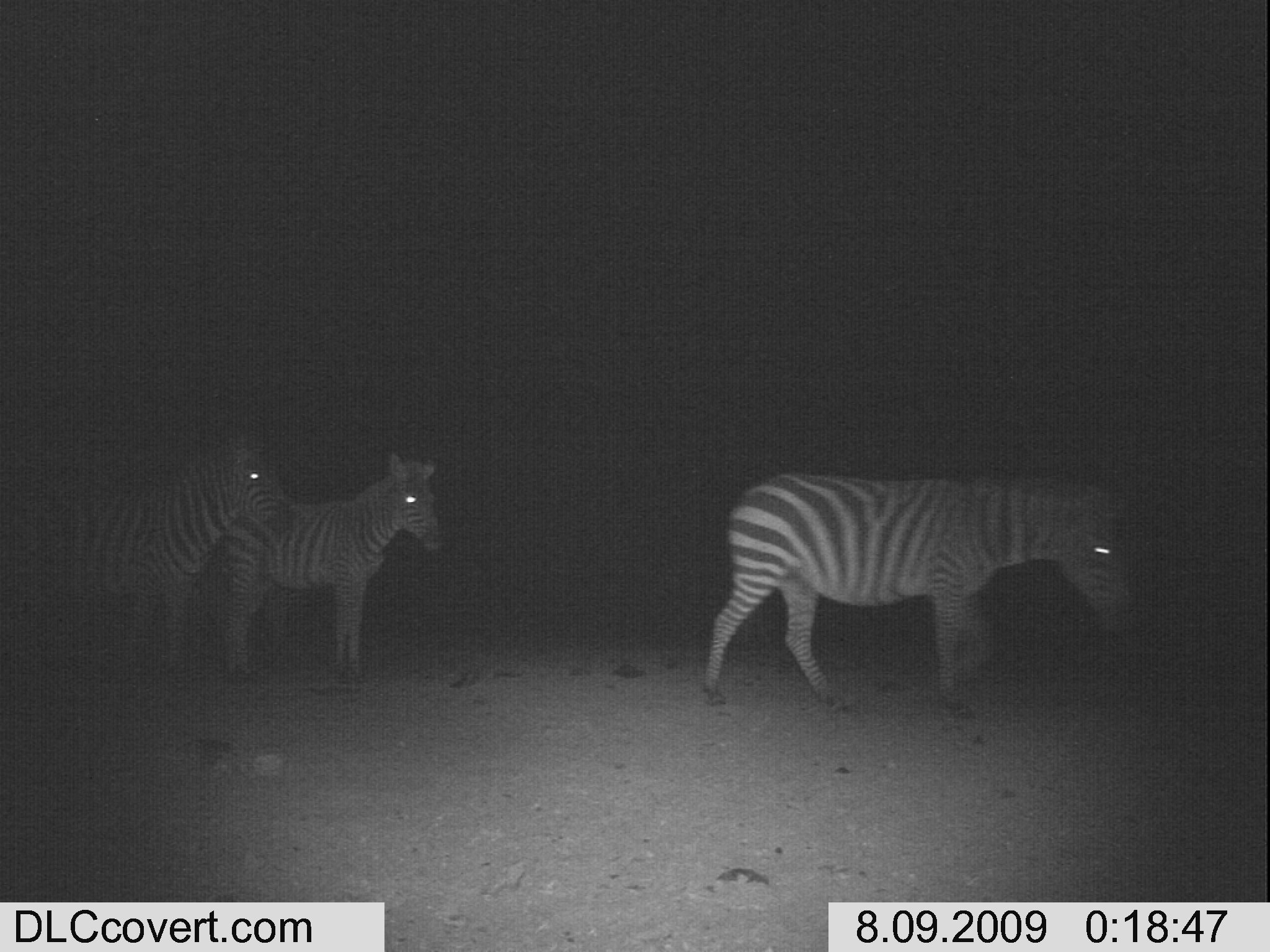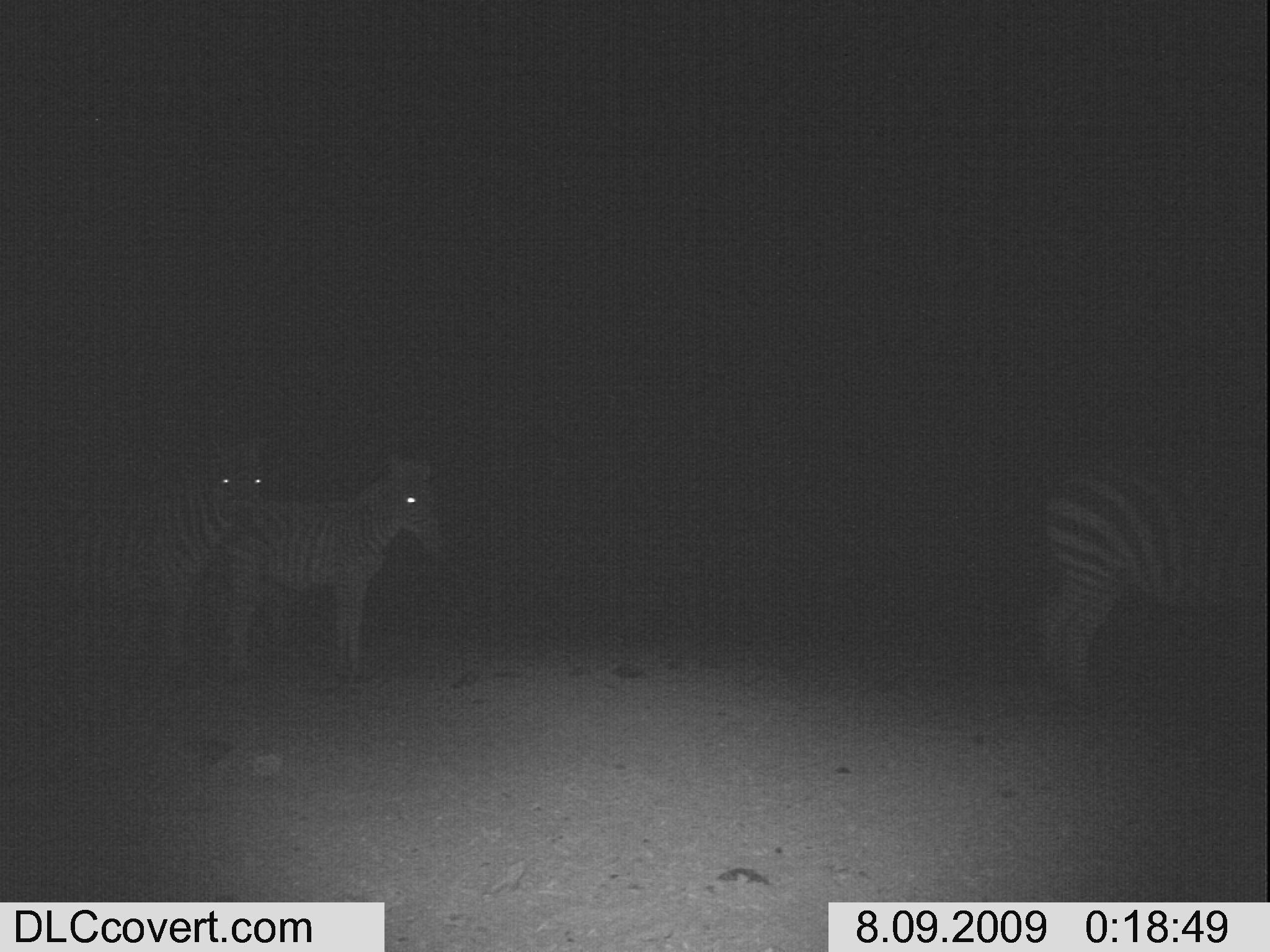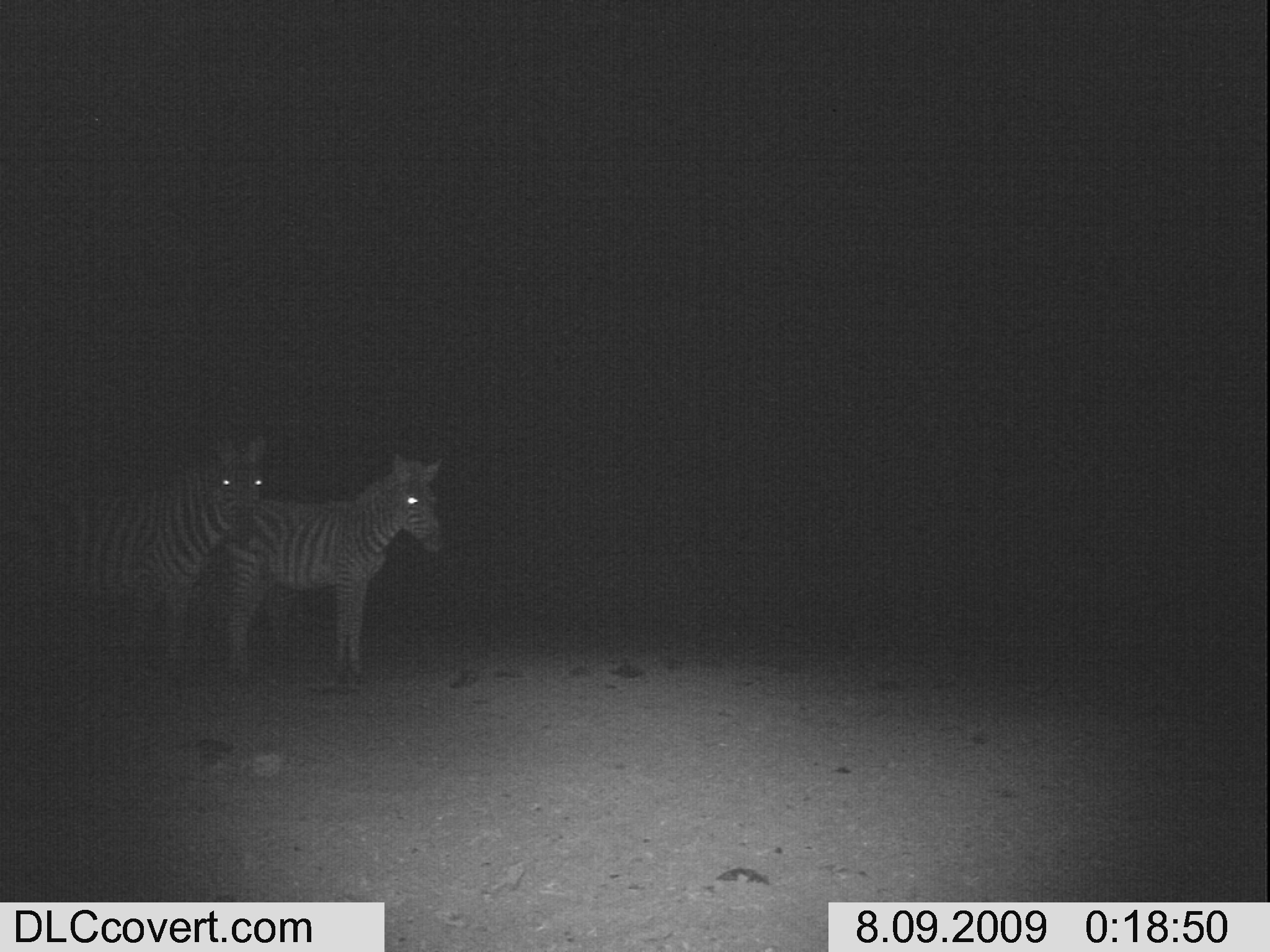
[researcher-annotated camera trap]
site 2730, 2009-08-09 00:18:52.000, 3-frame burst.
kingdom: Animalia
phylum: Chordata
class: Mammalia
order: Perissodactyla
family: Equidae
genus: Equus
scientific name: Equus quagga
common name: plains zebra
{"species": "Equus quagga (plains zebra)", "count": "3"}